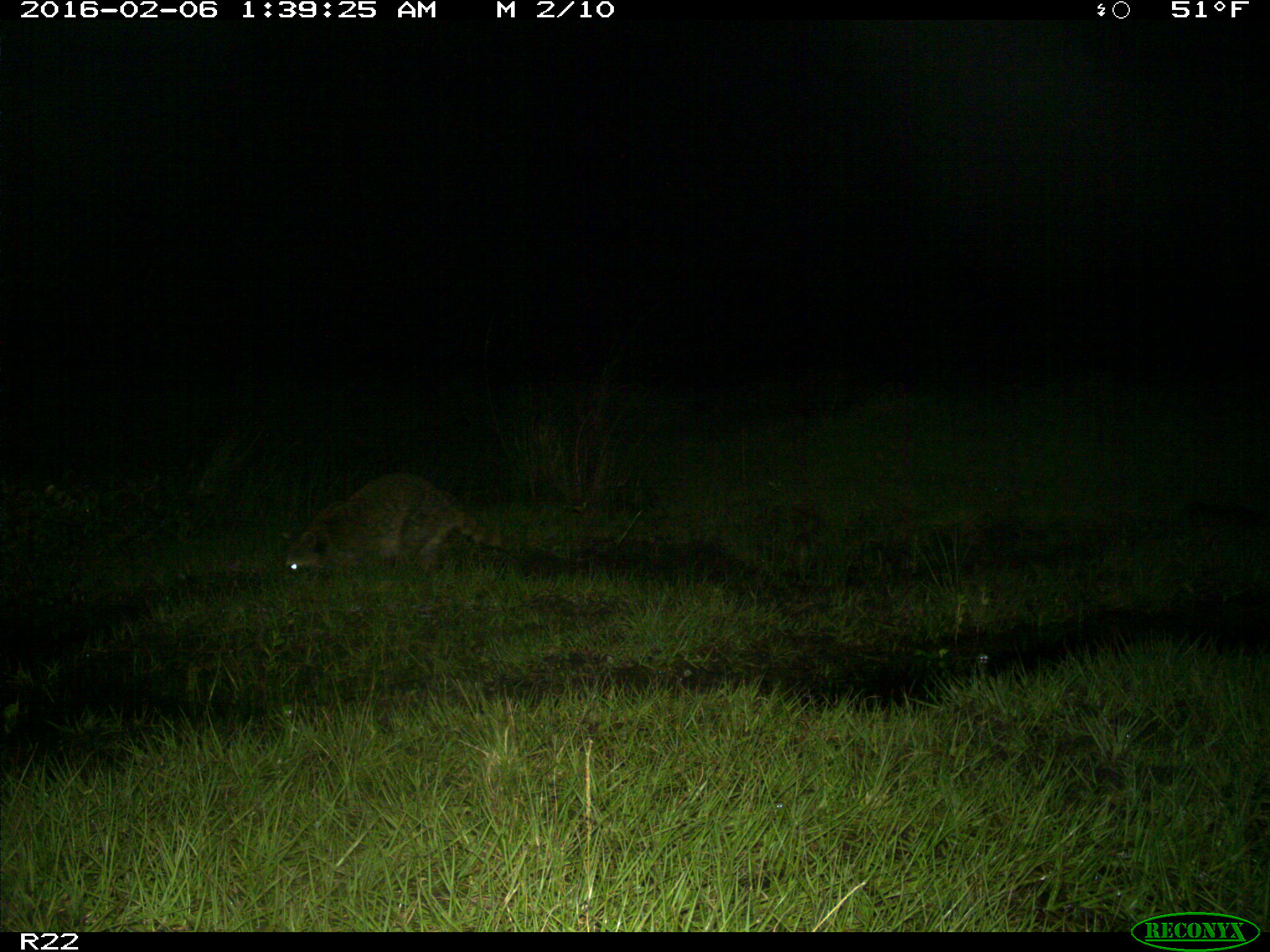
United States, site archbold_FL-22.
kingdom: Animalia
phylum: Chordata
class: Mammalia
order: Carnivora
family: Procyonidae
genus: Procyon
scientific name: Procyon lotor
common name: common raccoon